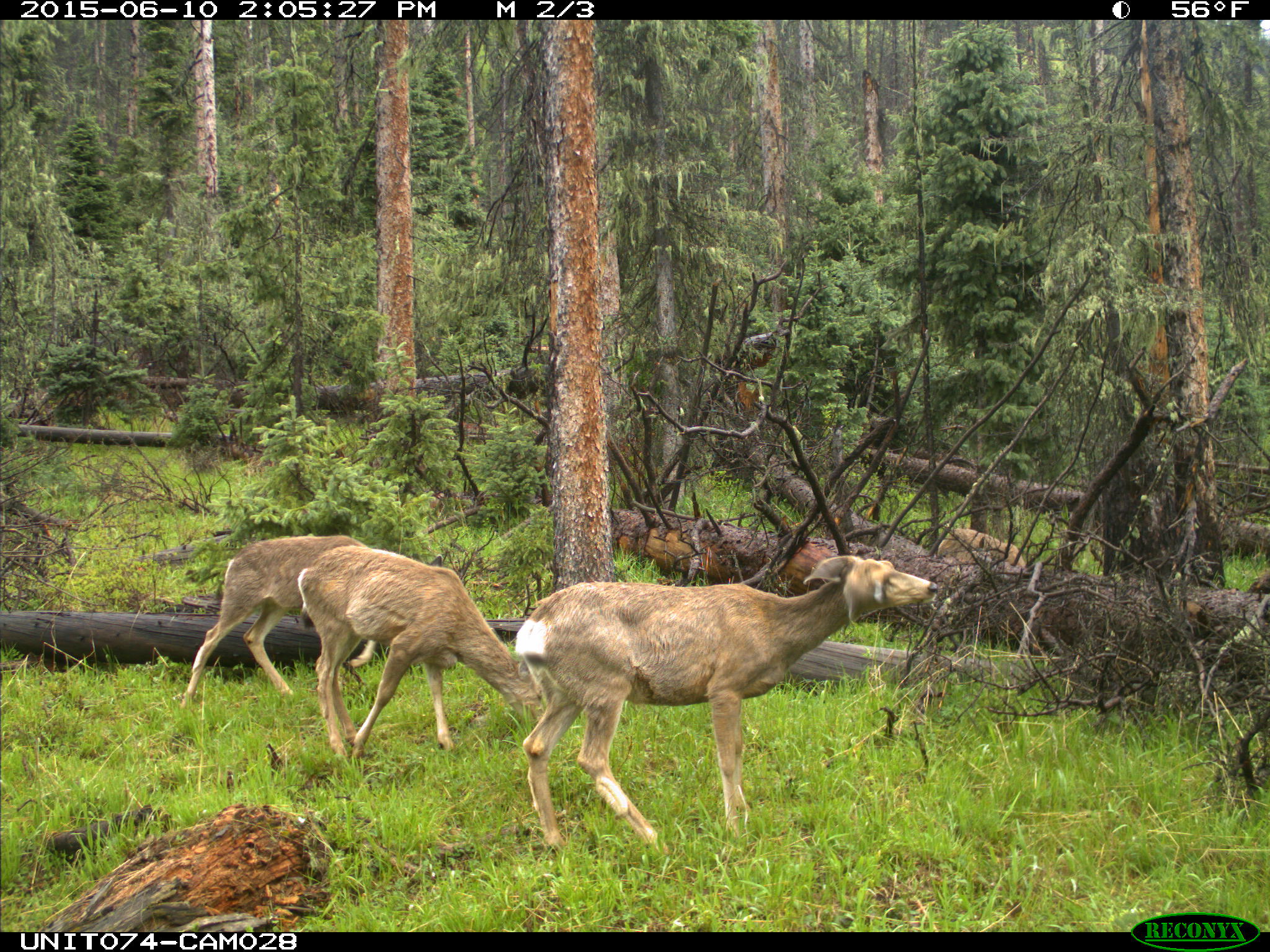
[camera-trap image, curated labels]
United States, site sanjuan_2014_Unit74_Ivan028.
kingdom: Animalia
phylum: Chordata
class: Mammalia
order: Artiodactyla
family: Cervidae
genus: Odocoileus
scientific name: Odocoileus hemionus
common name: mule deer